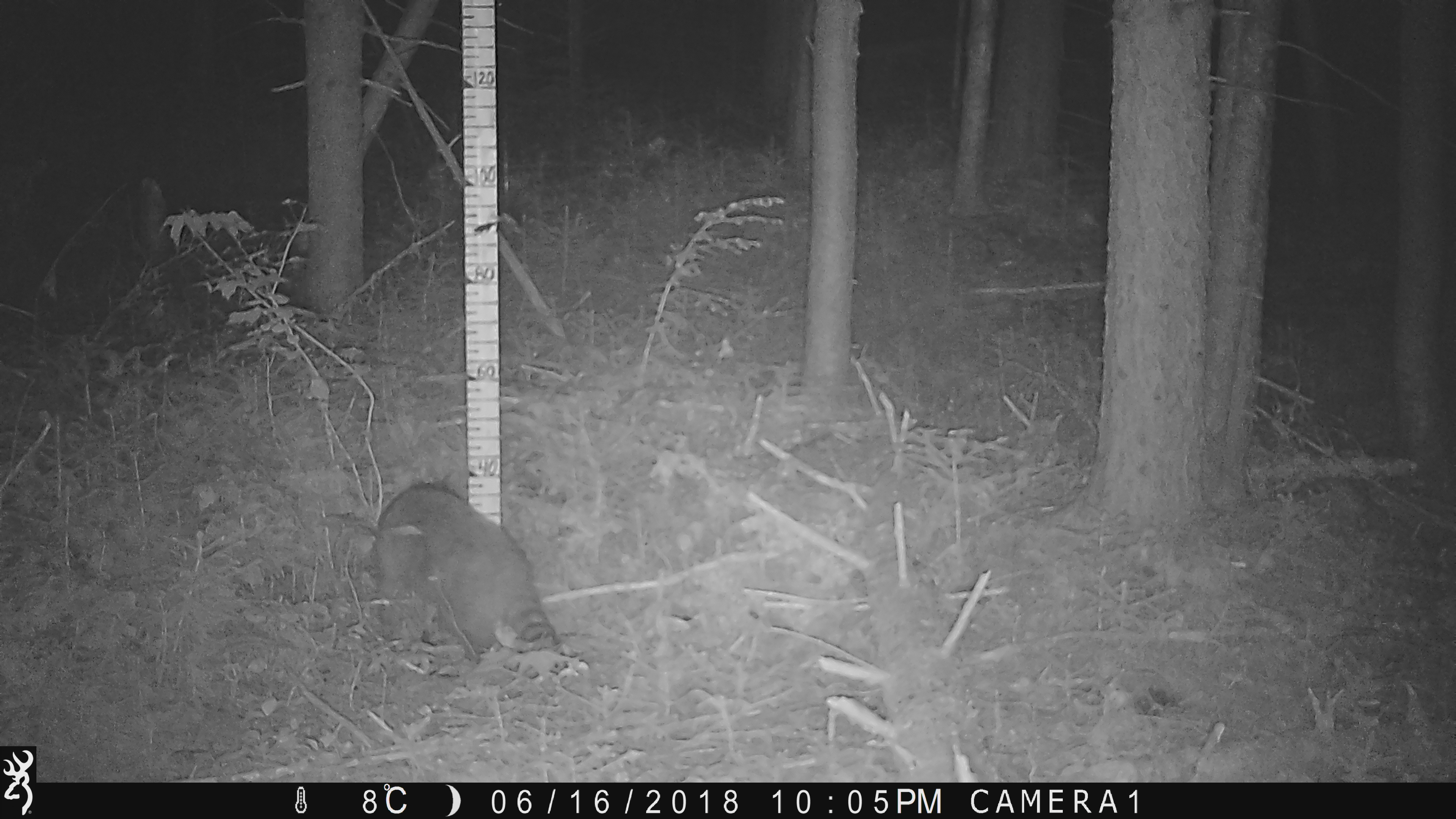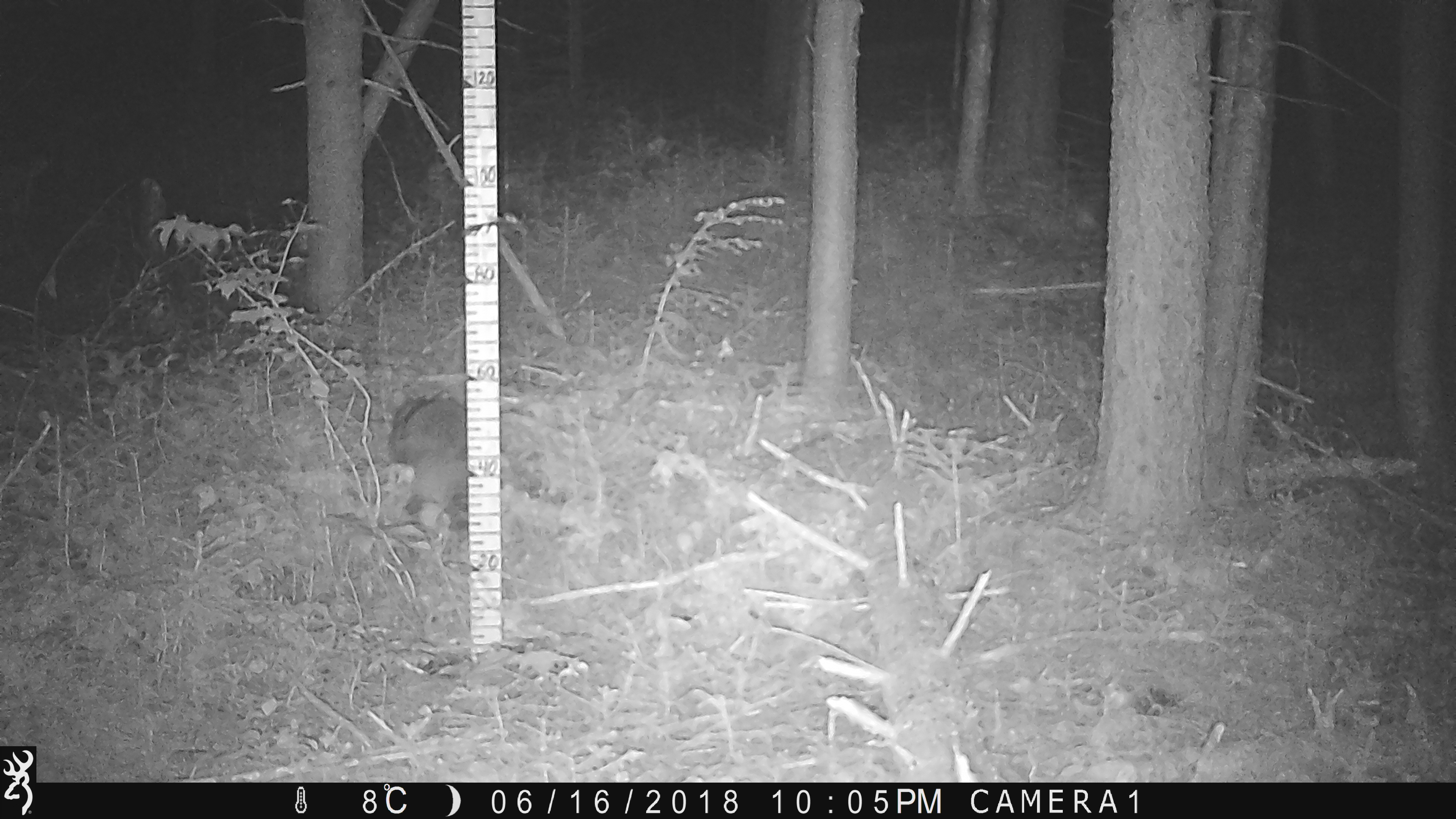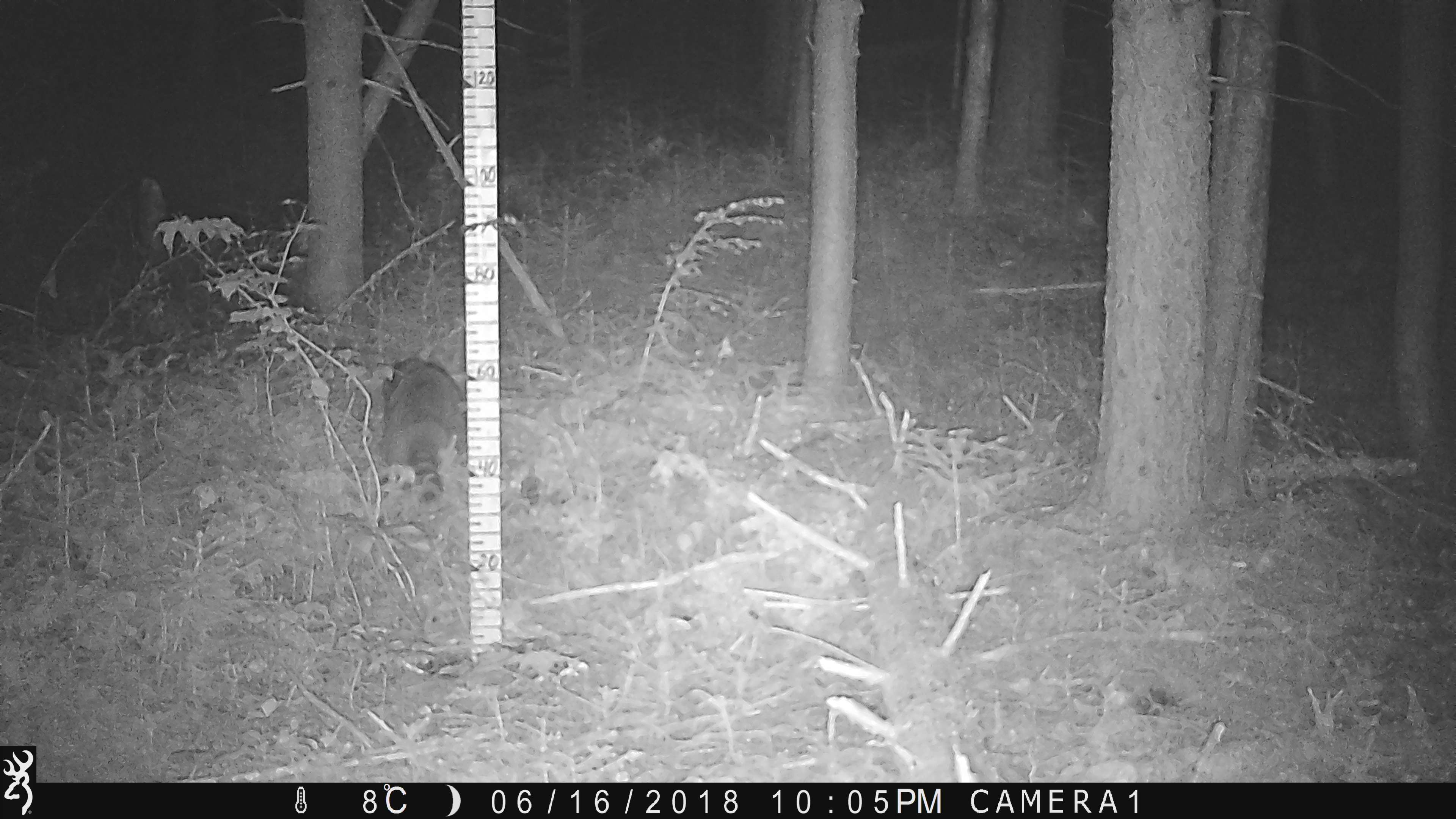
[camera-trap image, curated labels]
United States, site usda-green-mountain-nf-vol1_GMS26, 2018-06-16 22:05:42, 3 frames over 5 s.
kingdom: Animalia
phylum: Chordata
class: Mammalia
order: Carnivora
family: Procyonidae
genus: Procyon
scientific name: Procyon lotor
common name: raccoon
Raccoon (Procyon lotor).